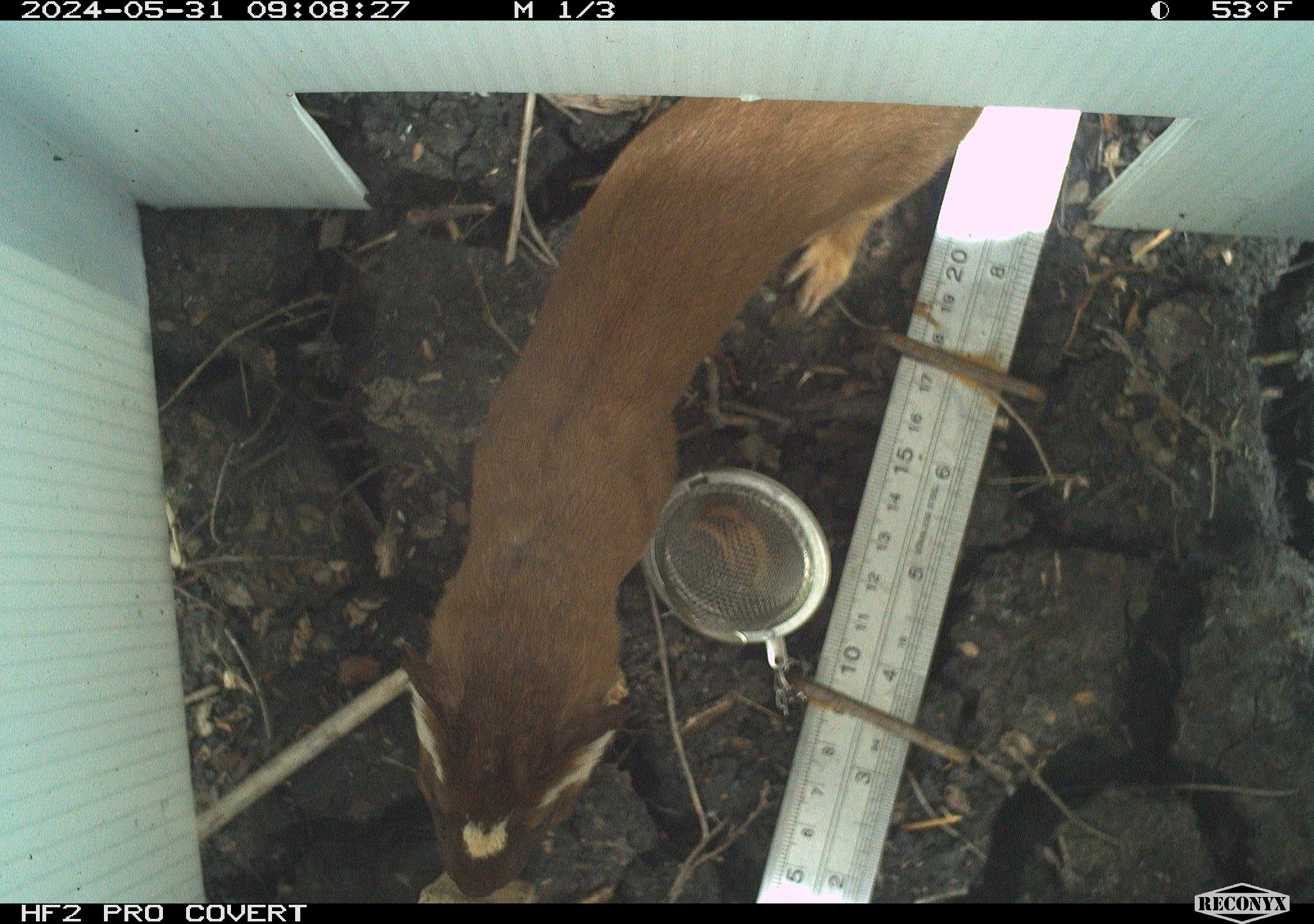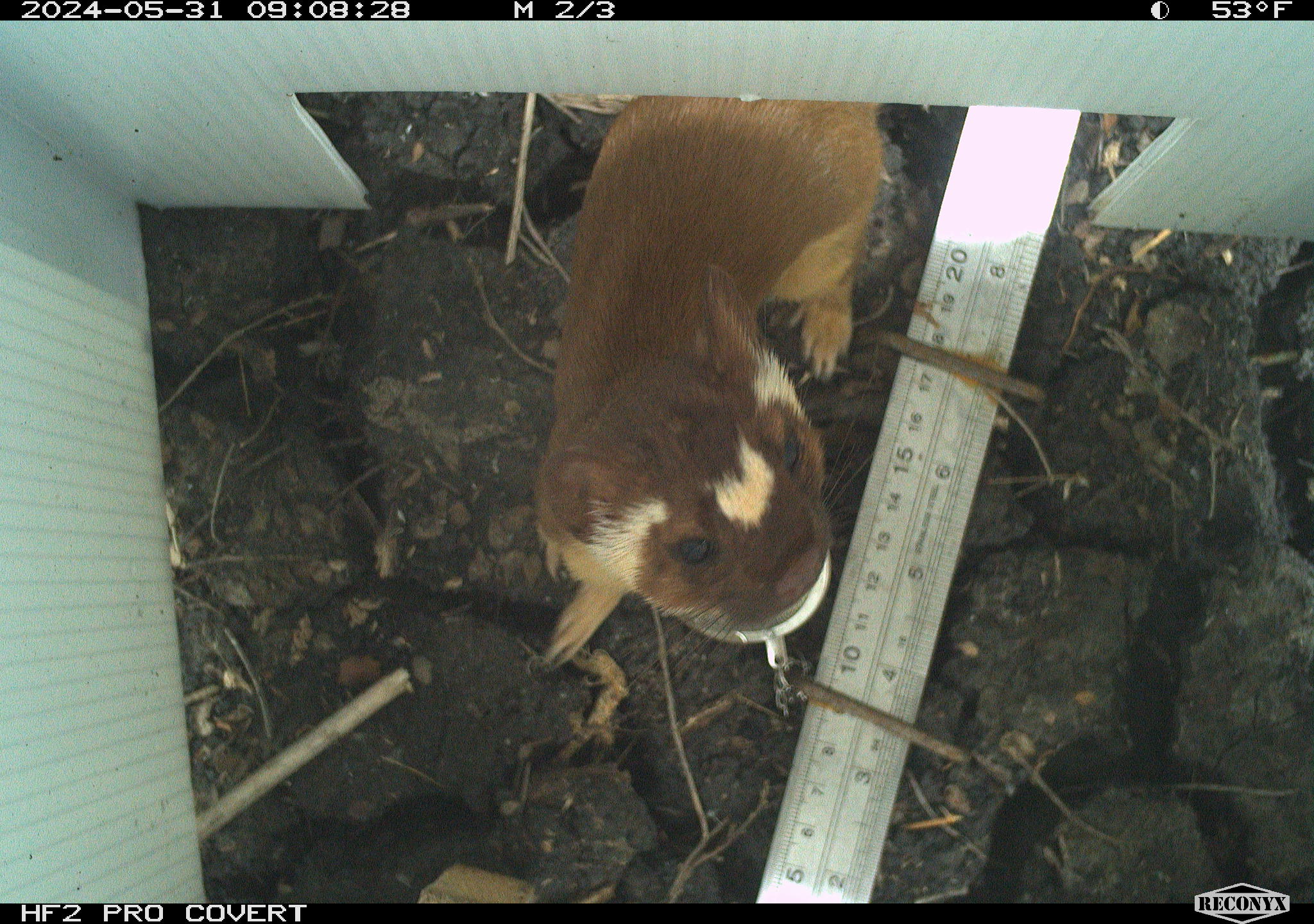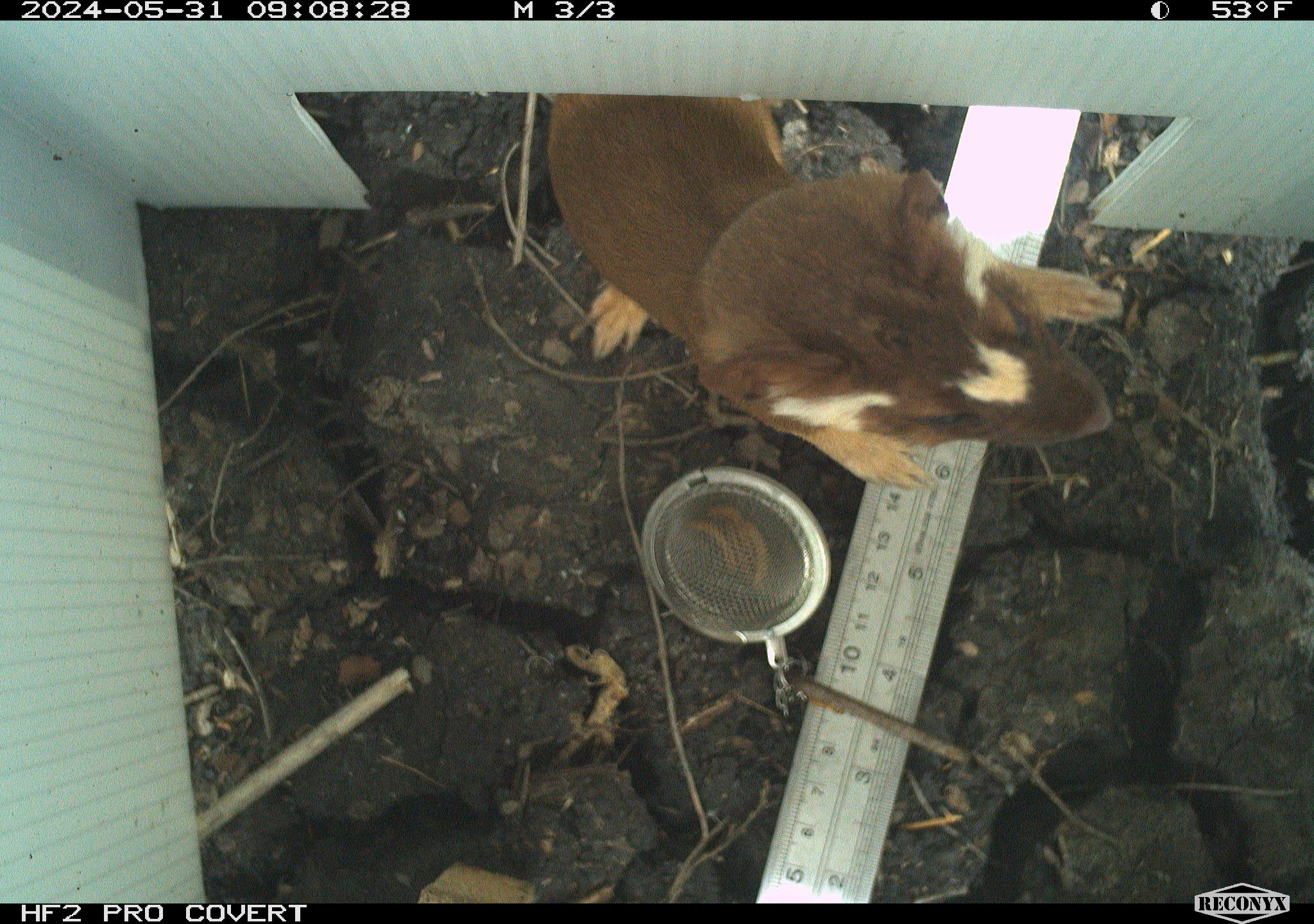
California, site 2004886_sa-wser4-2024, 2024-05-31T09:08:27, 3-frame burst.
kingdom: Animalia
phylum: Chordata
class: Mammalia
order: Carnivora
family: Mustelidae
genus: Neogale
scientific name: Neogale frenata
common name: long-tailed weasel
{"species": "long-tailed weasel (Neogale frenata)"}